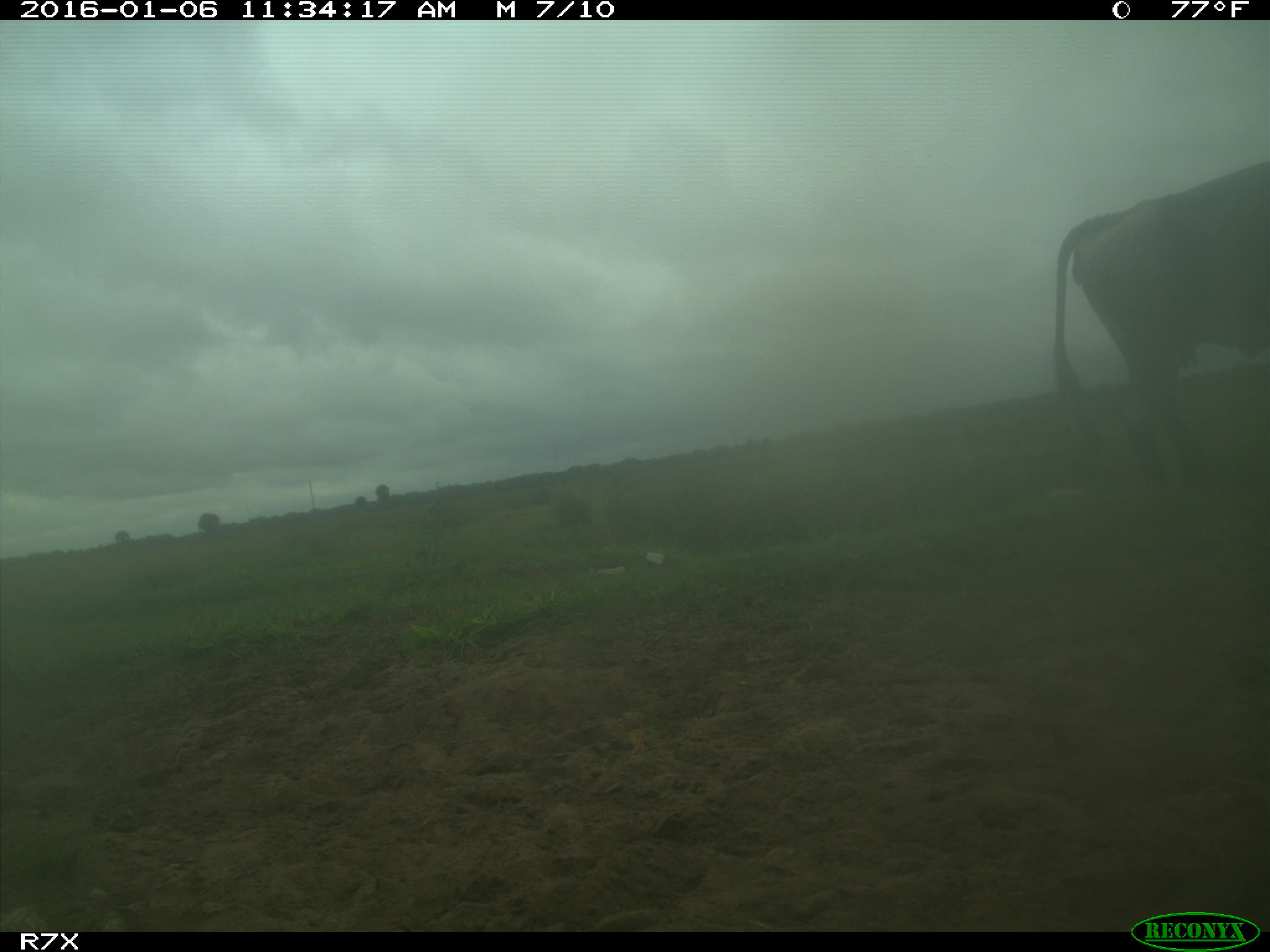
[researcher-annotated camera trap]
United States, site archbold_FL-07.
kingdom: Animalia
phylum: Chordata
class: Mammalia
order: Artiodactyla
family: Bovidae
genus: Bos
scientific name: Bos taurus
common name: domestic cow